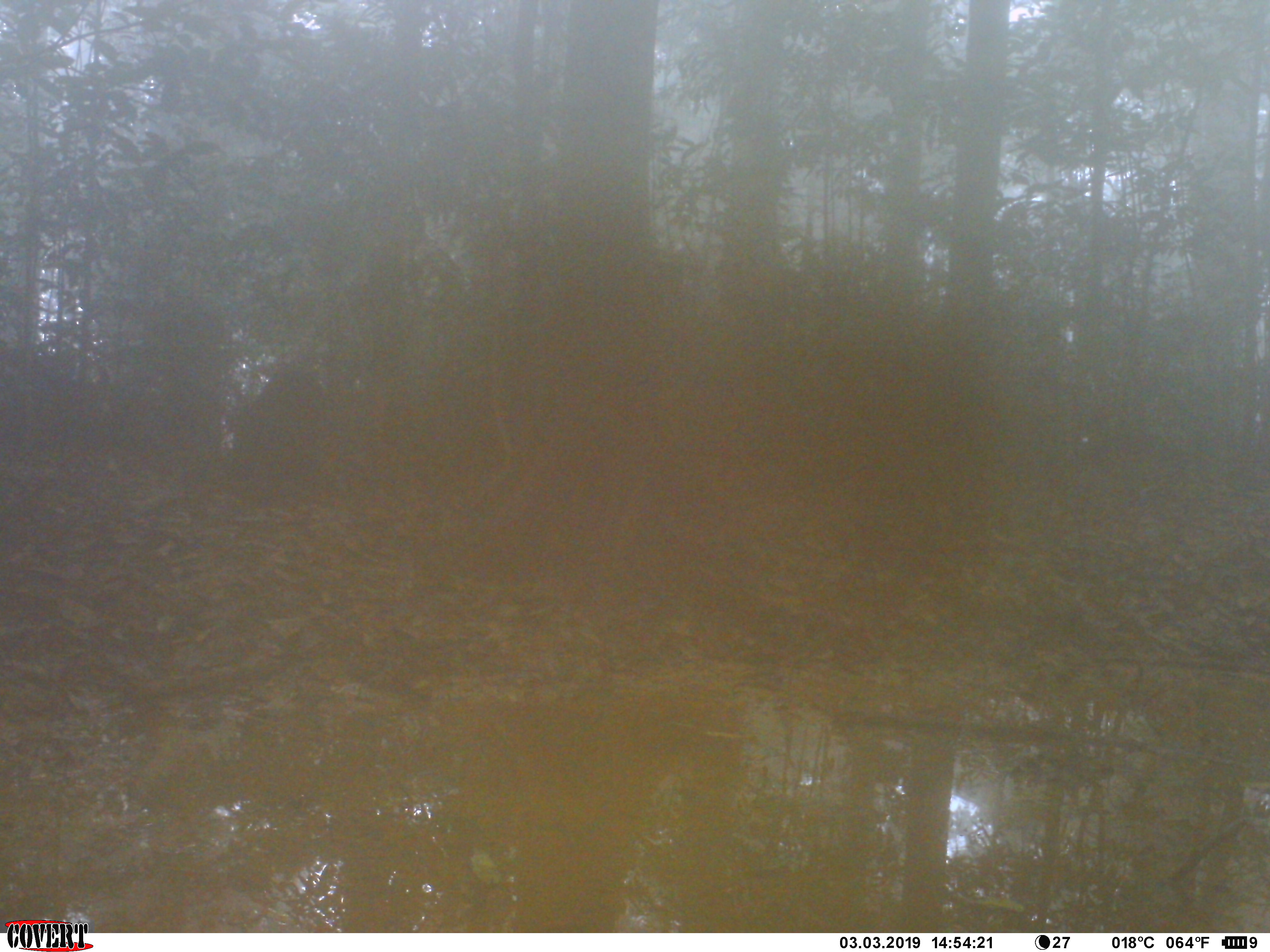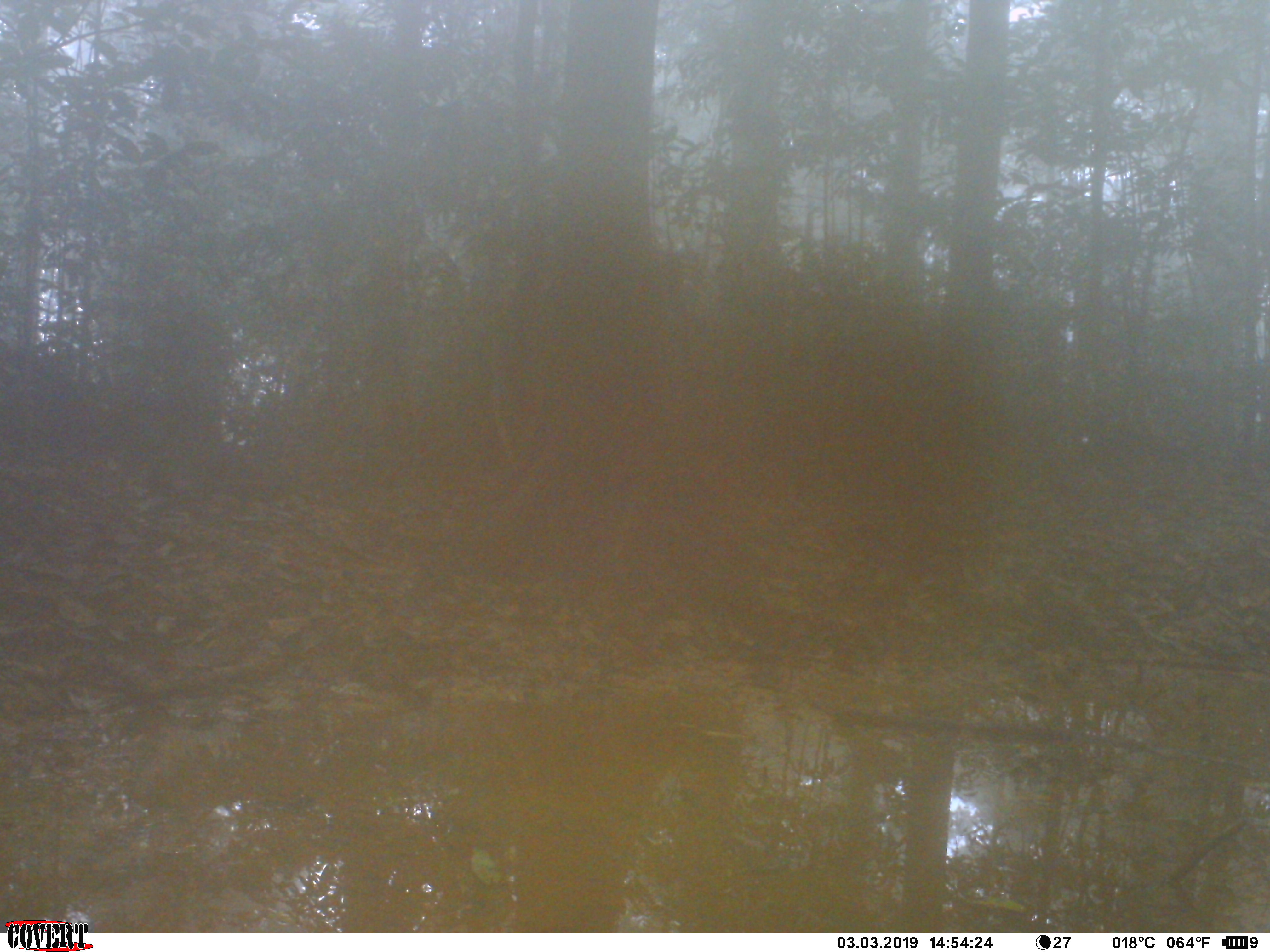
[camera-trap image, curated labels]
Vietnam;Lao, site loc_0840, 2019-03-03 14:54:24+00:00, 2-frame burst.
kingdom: Animalia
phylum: Chordata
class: Mammalia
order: Artiodactyla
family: Suidae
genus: Sus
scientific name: Sus scrofa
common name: eurasian wild pig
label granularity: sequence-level